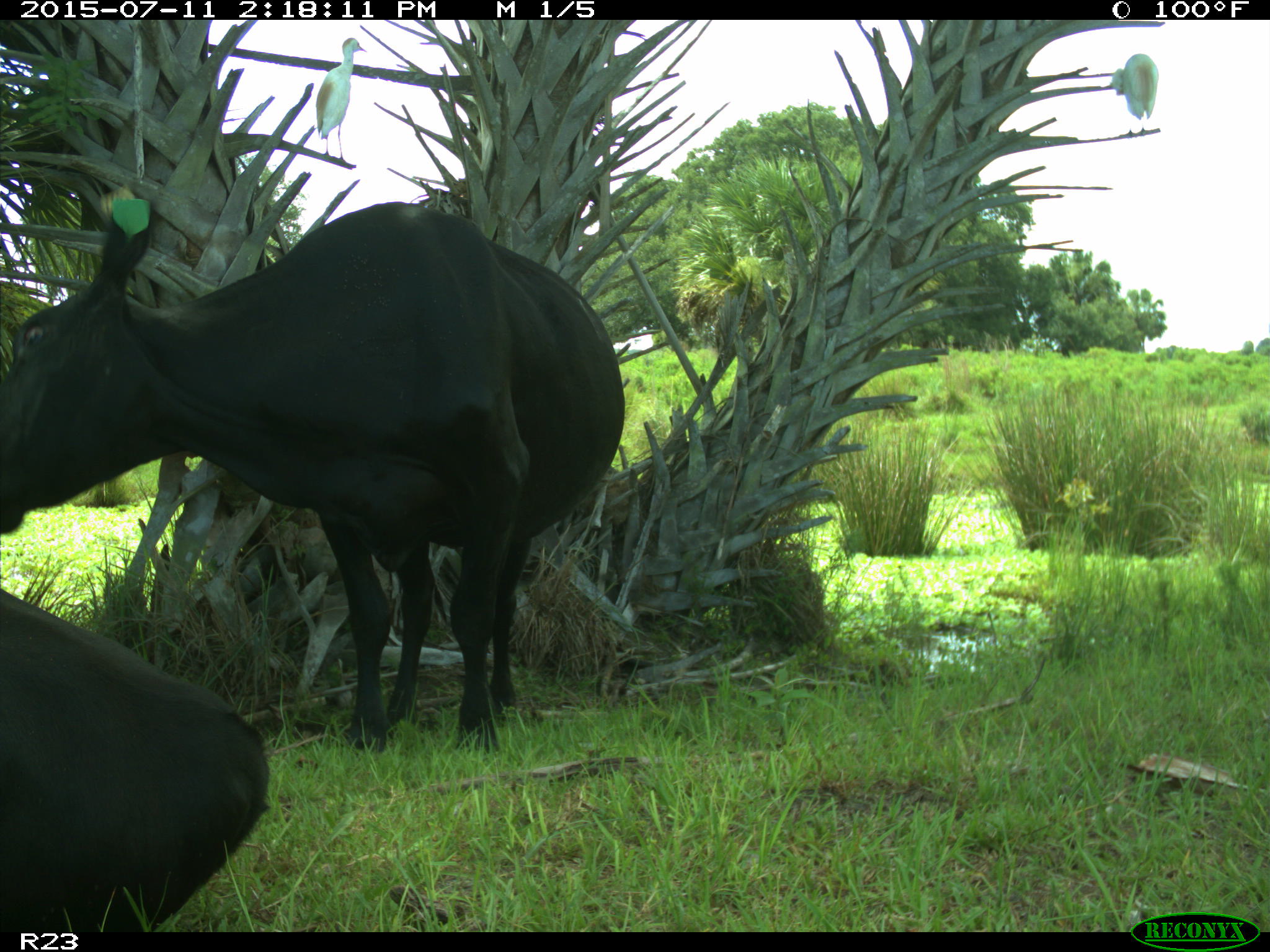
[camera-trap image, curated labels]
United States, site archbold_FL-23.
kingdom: Animalia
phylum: Chordata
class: Mammalia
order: Artiodactyla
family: Bovidae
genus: Bos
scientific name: Bos taurus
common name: domestic cow